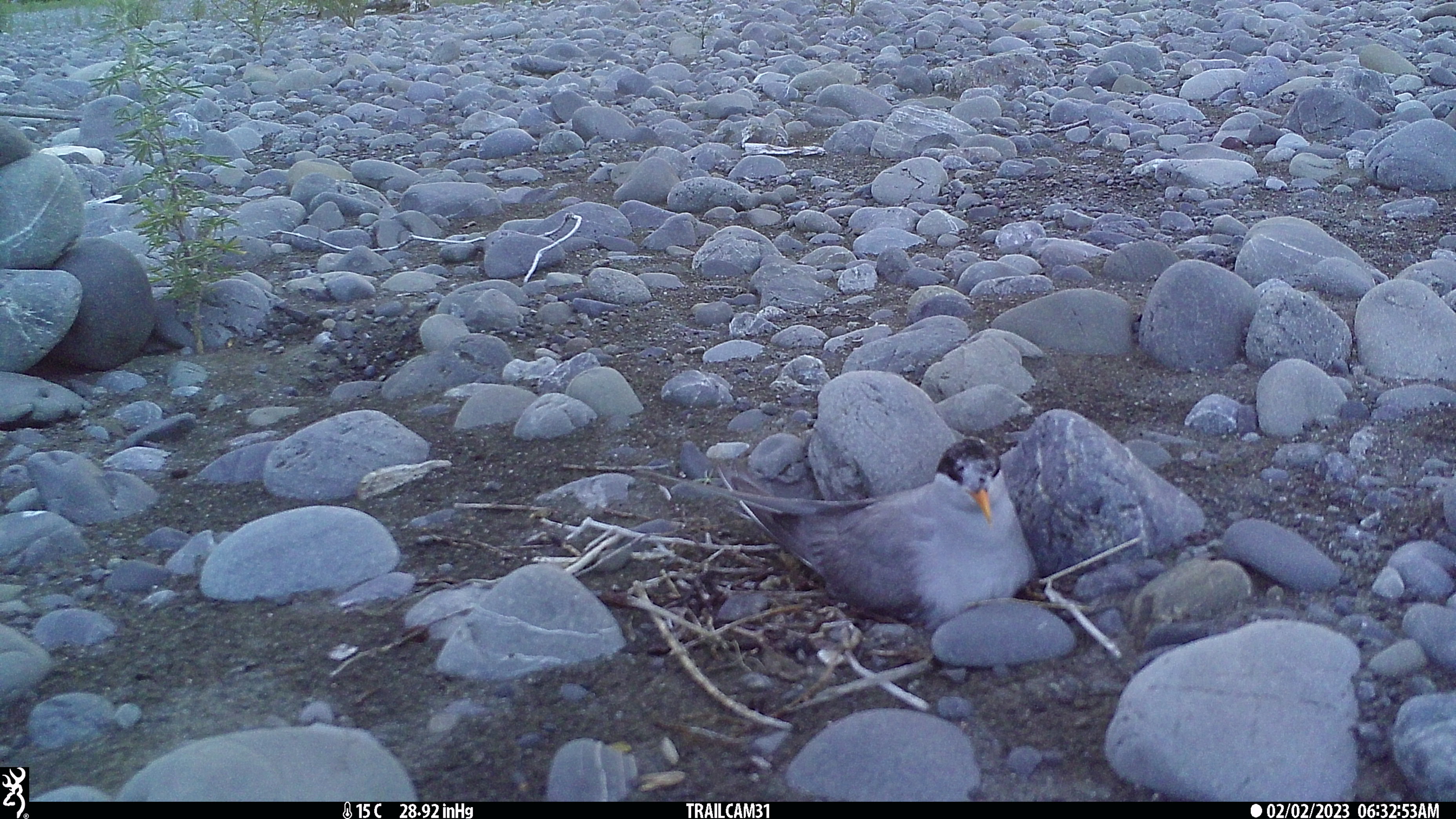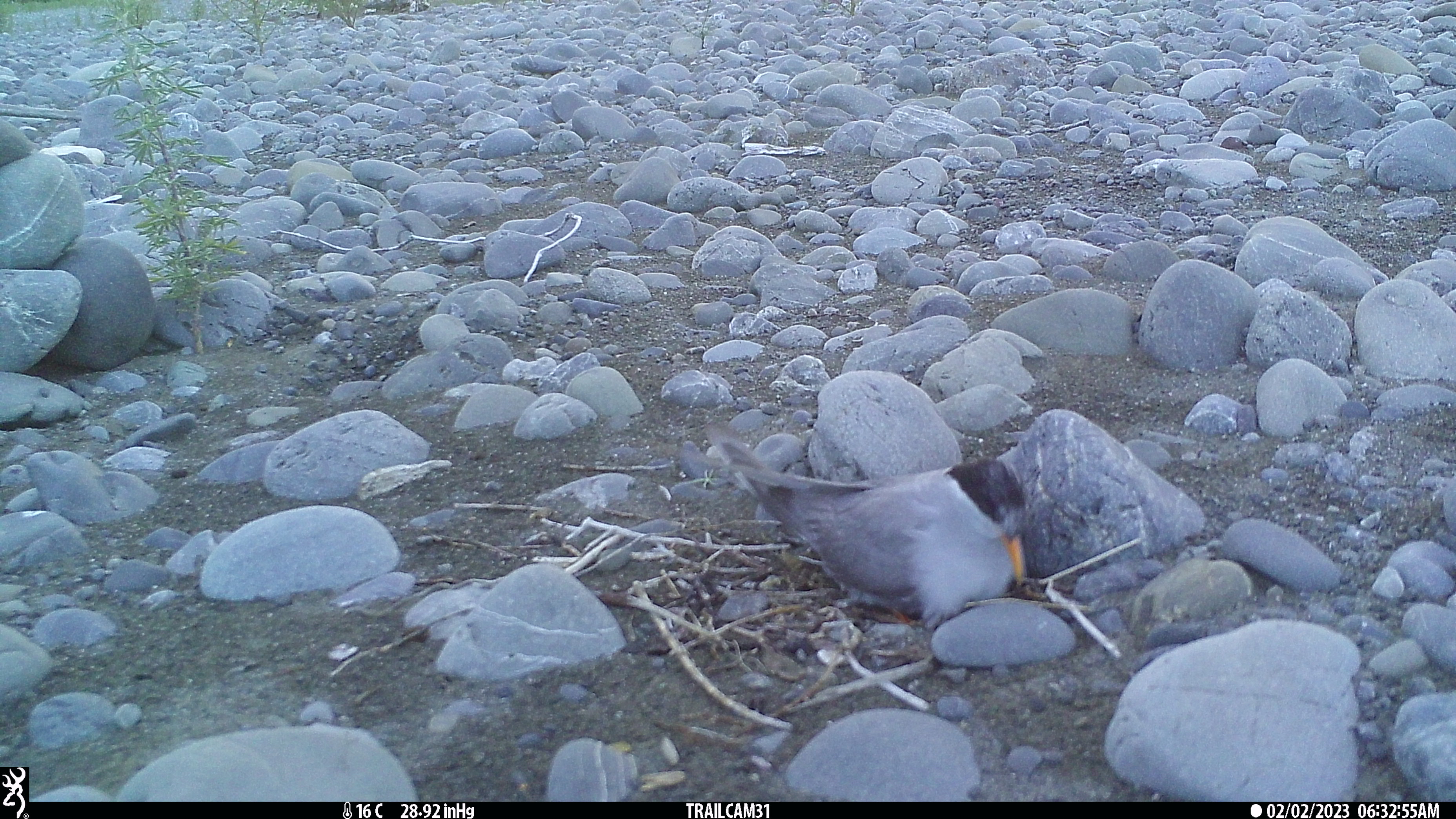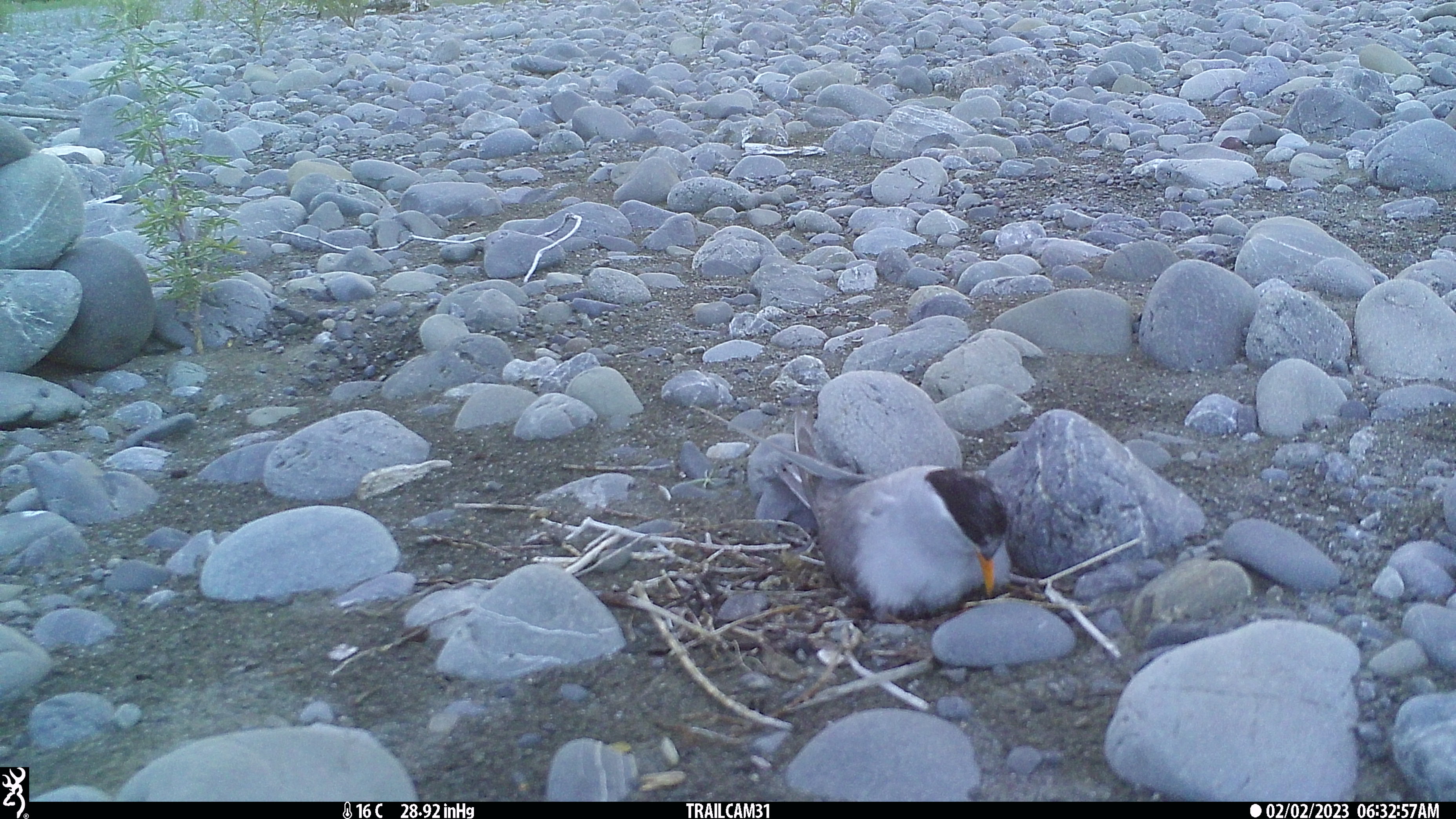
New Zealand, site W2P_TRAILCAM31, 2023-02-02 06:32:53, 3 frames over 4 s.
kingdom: Animalia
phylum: Chordata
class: Aves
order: Charadriiformes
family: Laridae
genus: Chlidonias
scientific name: Chlidonias albostriatus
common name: black-fronted tern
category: black fronted tern